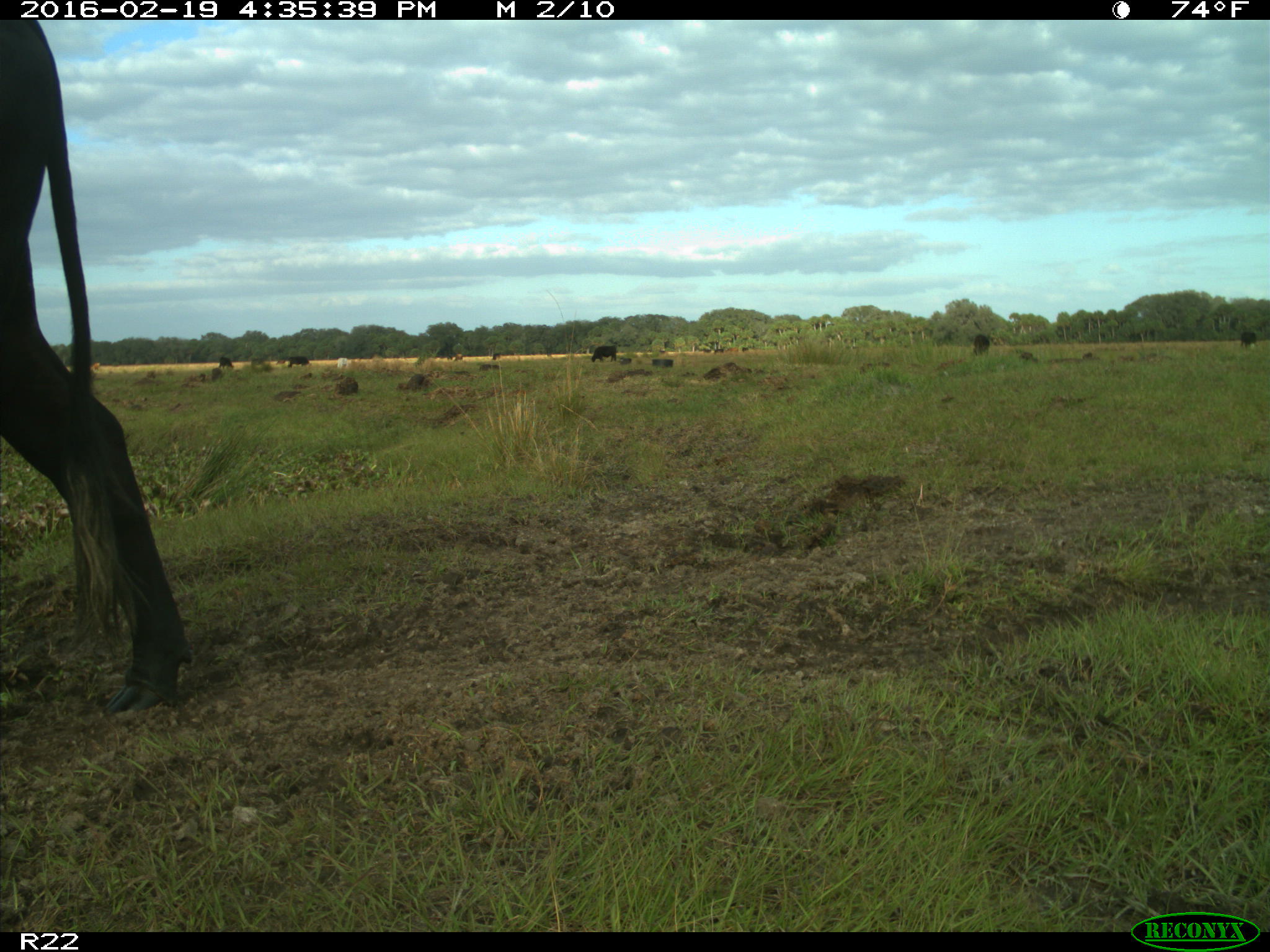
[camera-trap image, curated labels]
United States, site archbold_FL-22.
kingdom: Animalia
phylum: Chordata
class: Mammalia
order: Artiodactyla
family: Bovidae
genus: Bos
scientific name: Bos taurus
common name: domestic cow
Bos taurus (domestic cow).